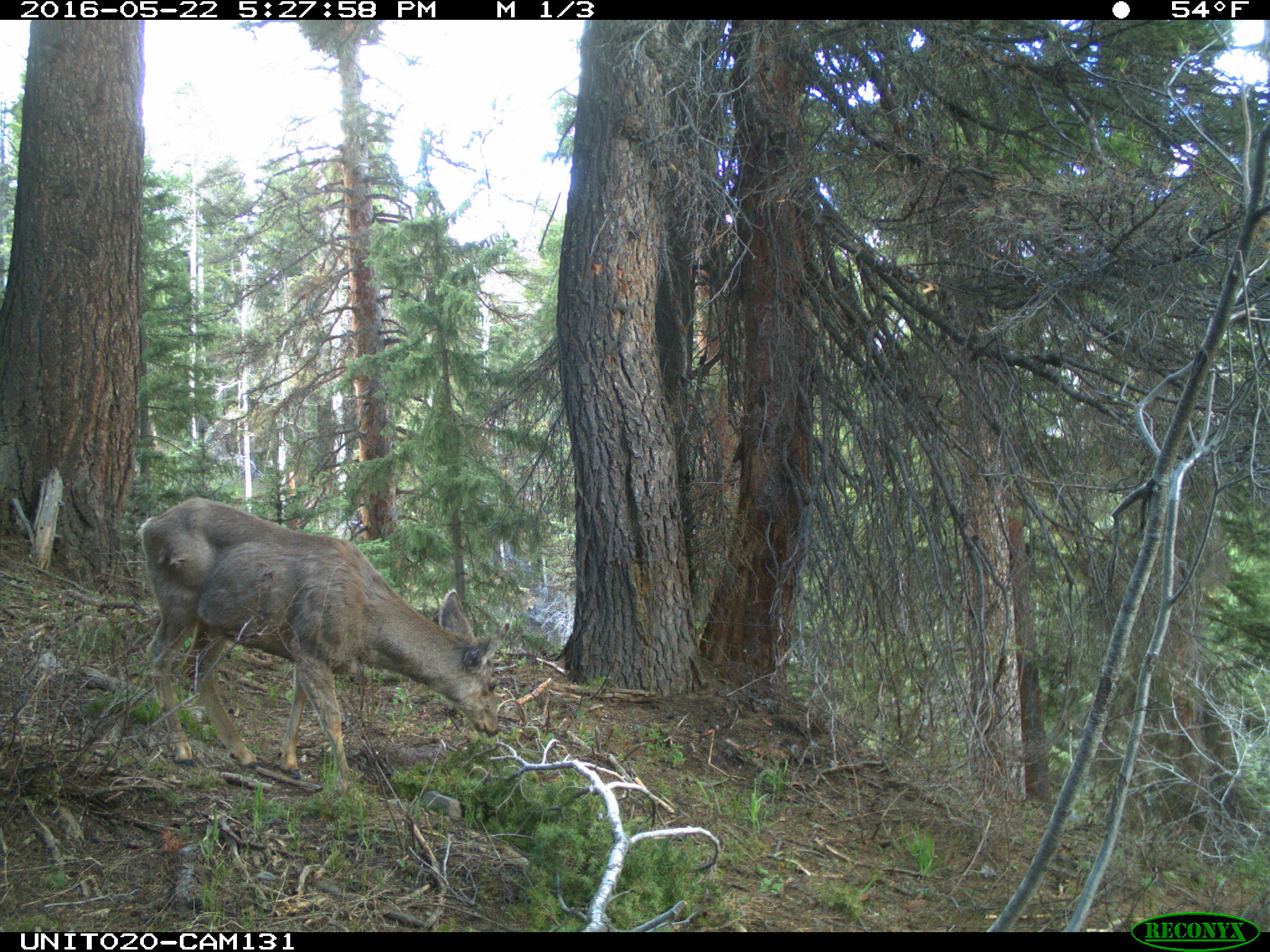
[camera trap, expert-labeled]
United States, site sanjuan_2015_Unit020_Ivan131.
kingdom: Animalia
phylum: Chordata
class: Mammalia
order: Artiodactyla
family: Cervidae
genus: Odocoileus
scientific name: Odocoileus hemionus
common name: mule deer